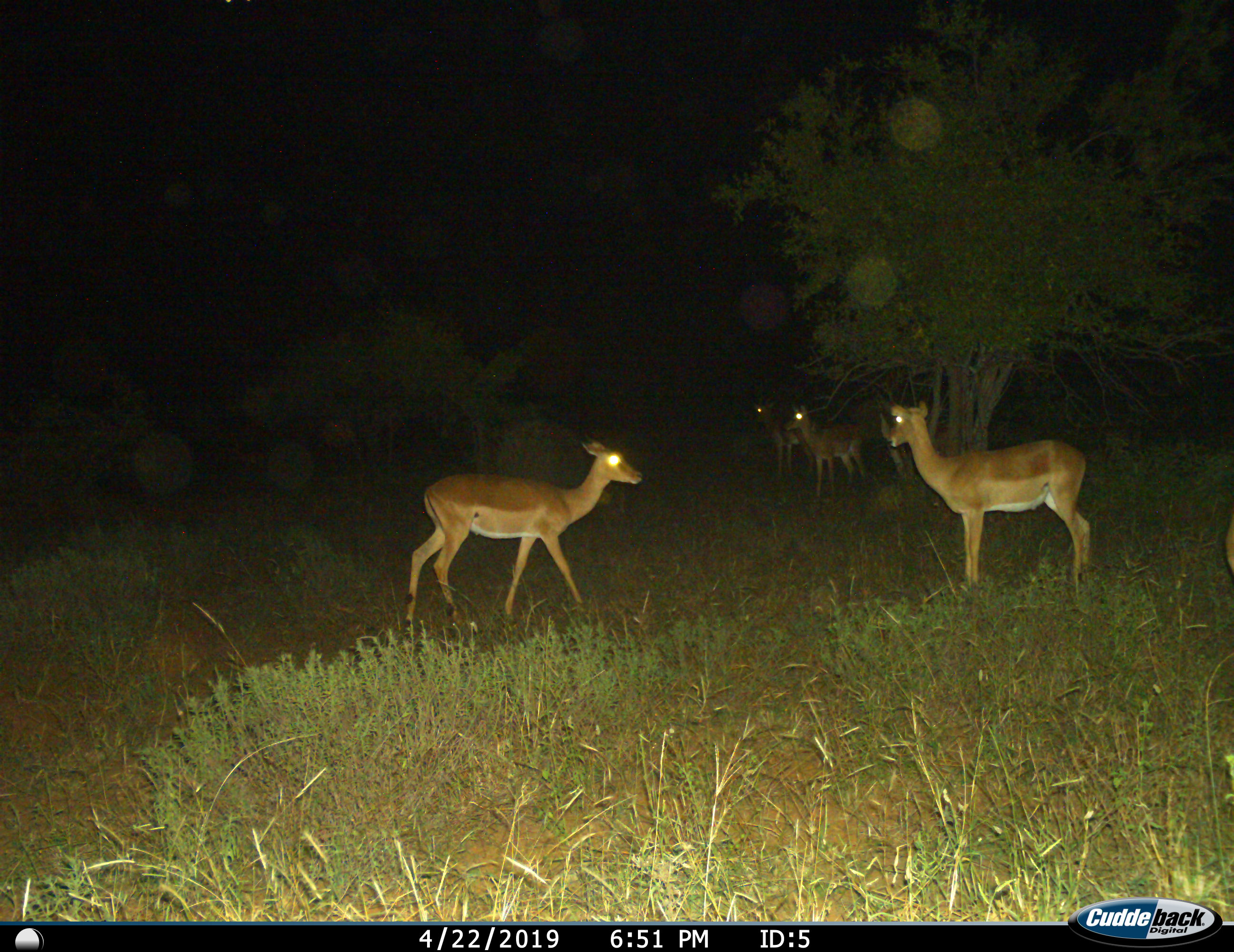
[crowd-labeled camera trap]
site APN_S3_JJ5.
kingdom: Animalia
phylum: Chordata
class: Mammalia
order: Artiodactyla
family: Bovidae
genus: Aepyceros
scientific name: Aepyceros melampus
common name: impala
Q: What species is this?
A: Impala (Aepyceros melampus).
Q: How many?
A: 4.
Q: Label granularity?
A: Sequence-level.